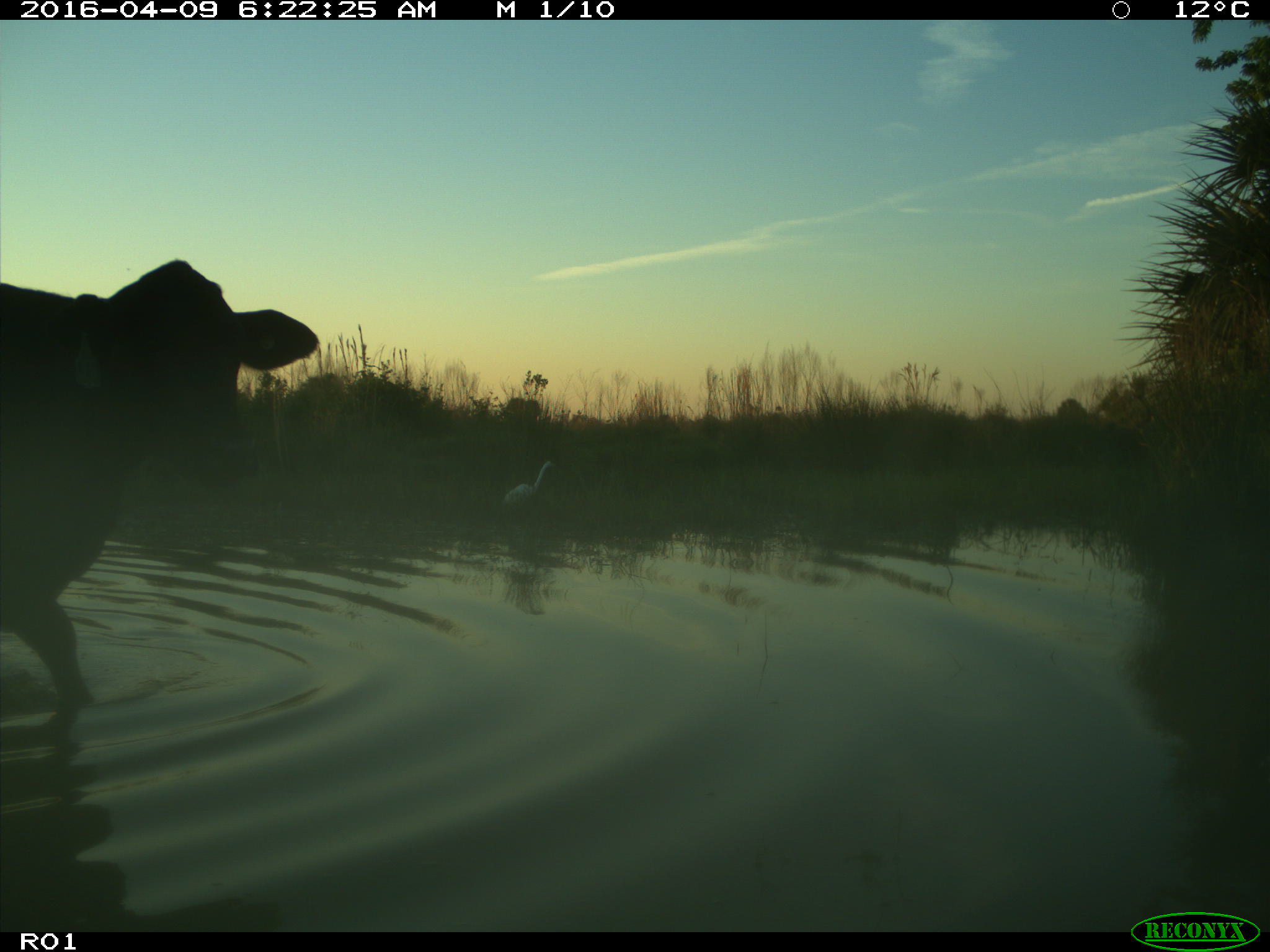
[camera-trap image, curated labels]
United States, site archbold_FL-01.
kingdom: Animalia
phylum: Chordata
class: Mammalia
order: Artiodactyla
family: Bovidae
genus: Bos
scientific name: Bos taurus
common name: domestic cow